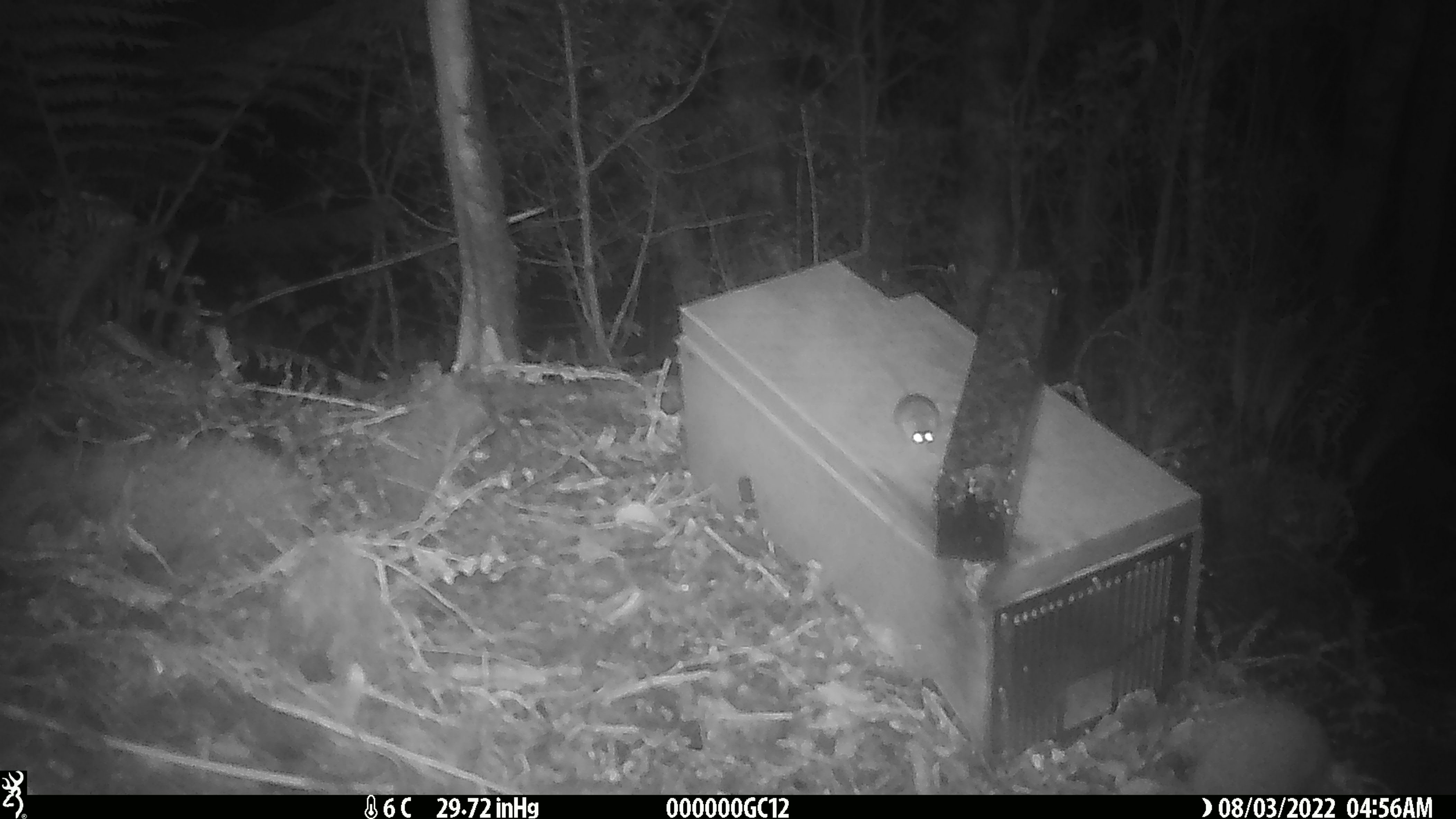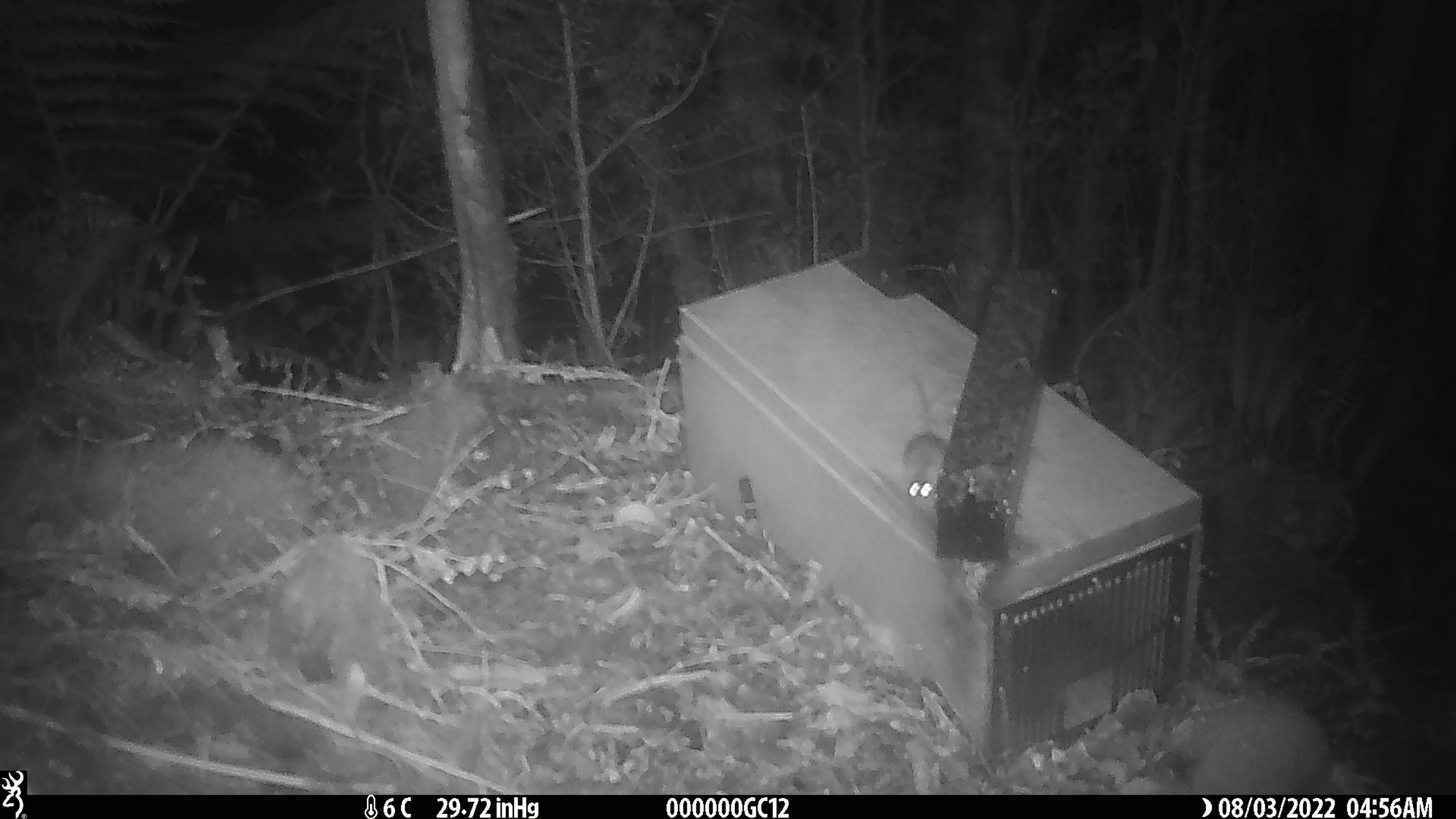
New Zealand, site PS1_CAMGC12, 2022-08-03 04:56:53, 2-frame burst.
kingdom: Animalia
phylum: Chordata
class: Mammalia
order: Rodentia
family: Muridae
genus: Mus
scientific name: Mus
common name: mouse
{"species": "mouse (Mus)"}